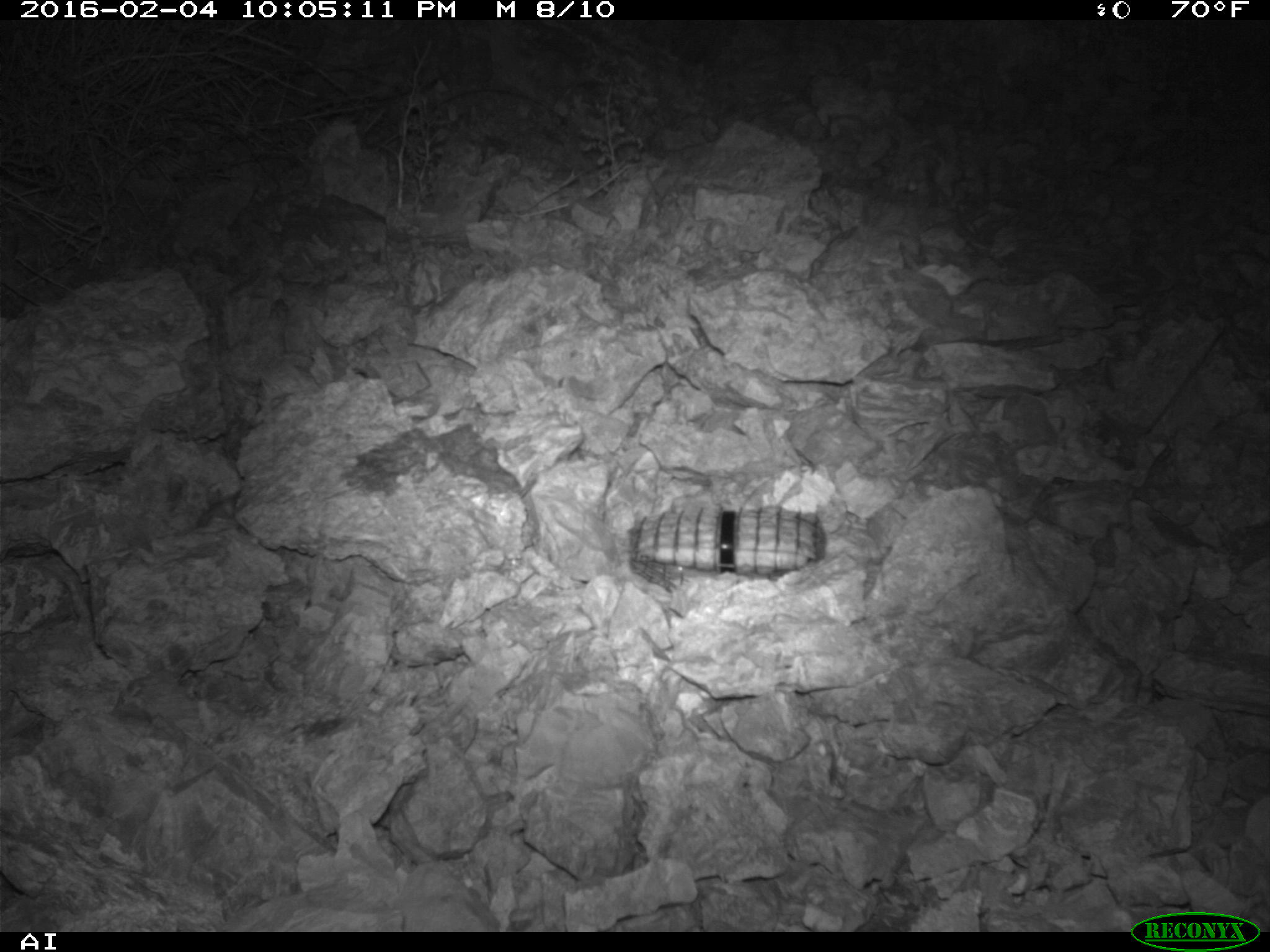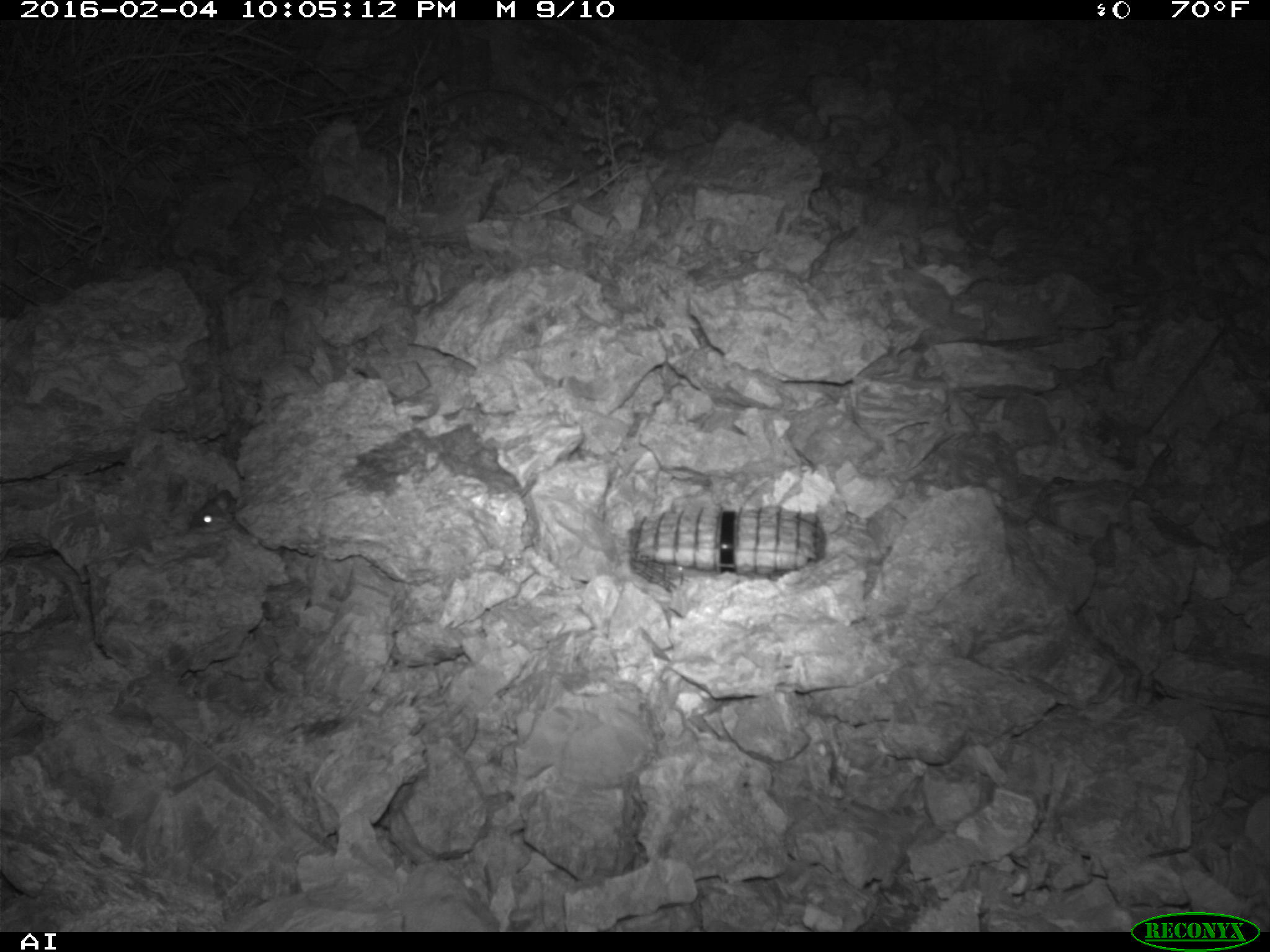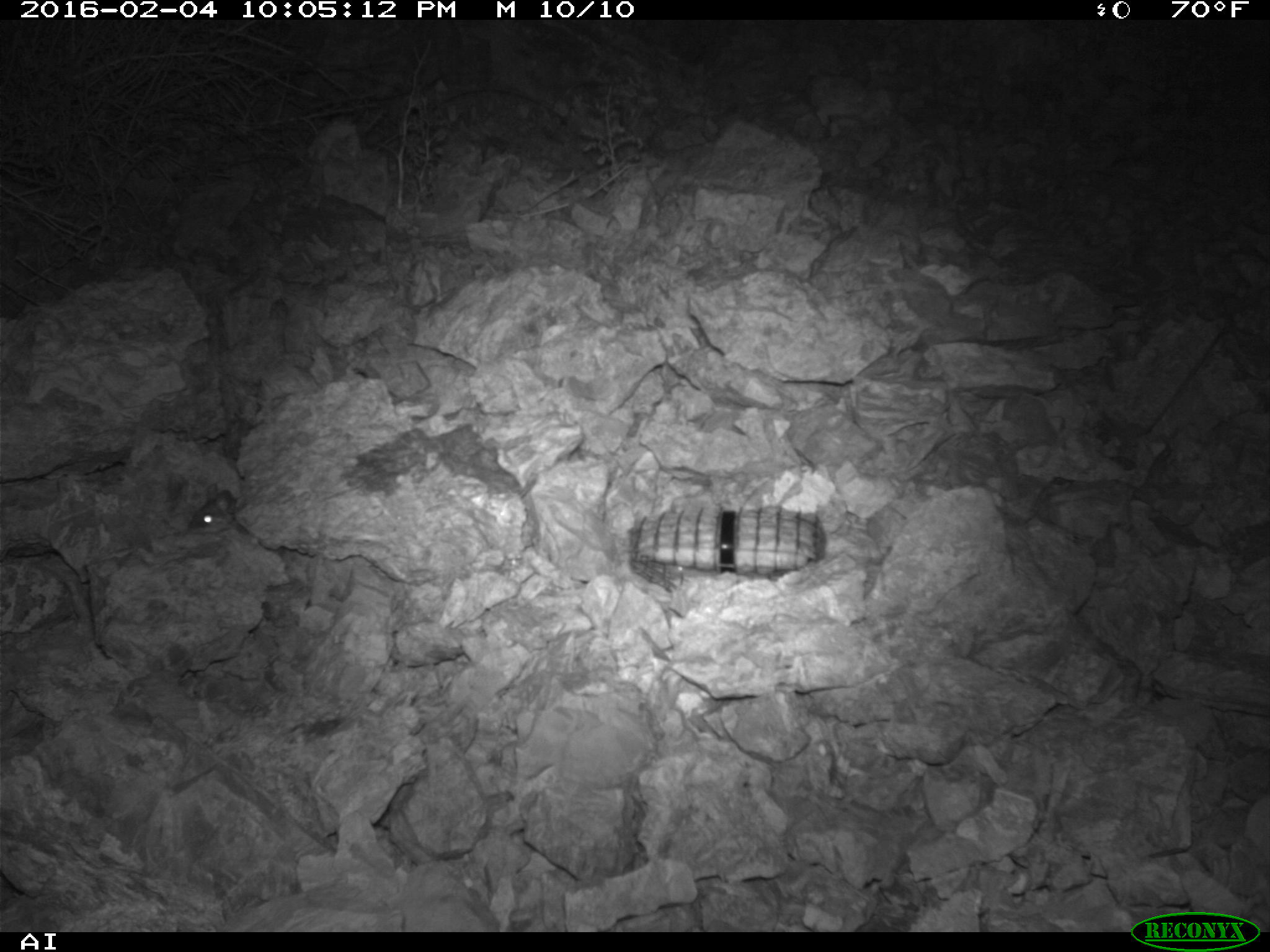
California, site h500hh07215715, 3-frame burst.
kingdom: Animalia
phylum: Chordata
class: Mammalia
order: Rodentia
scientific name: Rodentia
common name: rodent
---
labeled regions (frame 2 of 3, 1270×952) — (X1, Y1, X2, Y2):
rodent: (188, 480, 239, 528)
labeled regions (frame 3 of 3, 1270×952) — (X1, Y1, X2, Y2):
rodent: (187, 483, 238, 529)